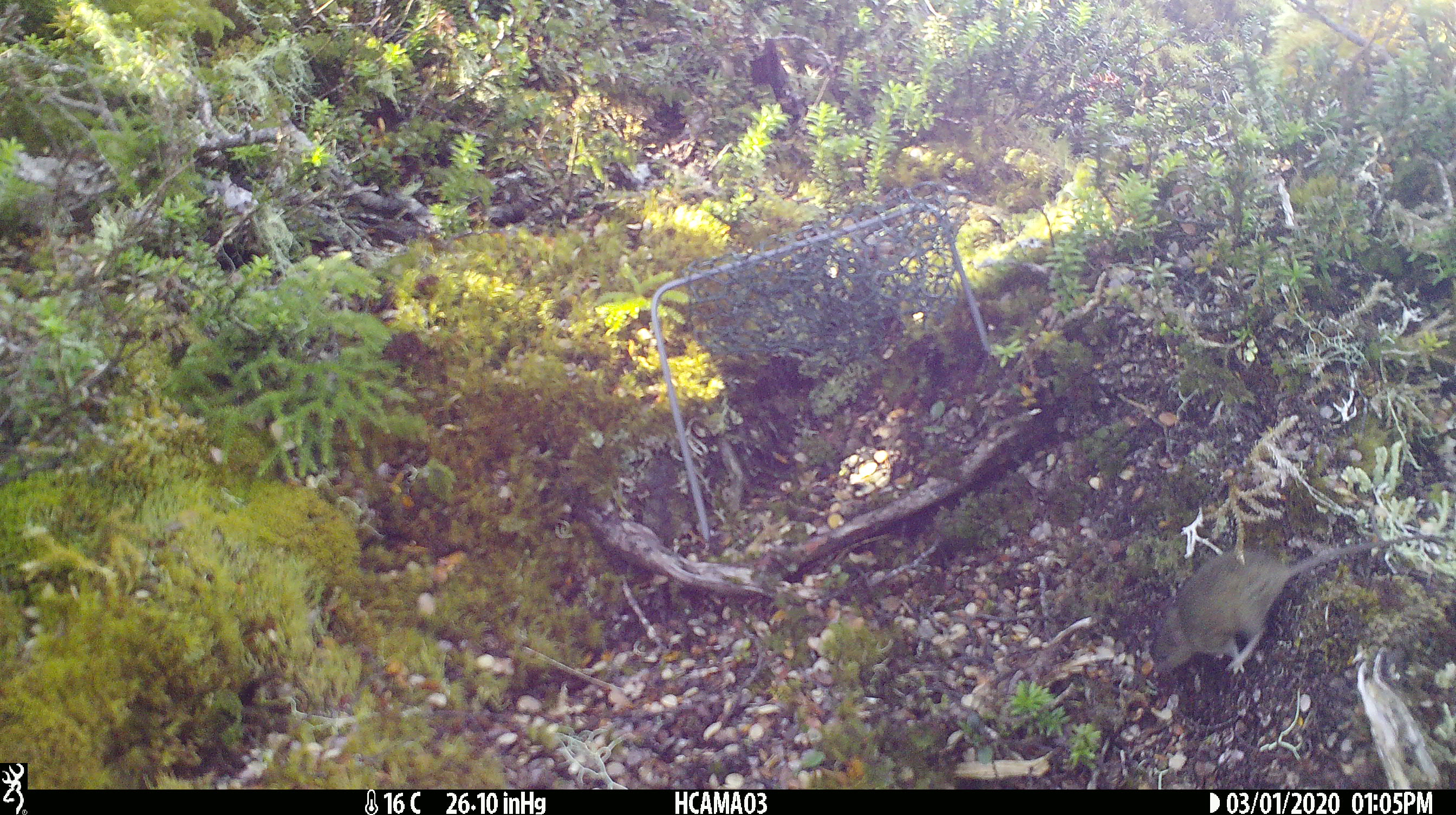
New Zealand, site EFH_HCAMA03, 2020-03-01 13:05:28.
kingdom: Animalia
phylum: Chordata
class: Mammalia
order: Rodentia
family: Muridae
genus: Mus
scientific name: Mus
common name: mouse